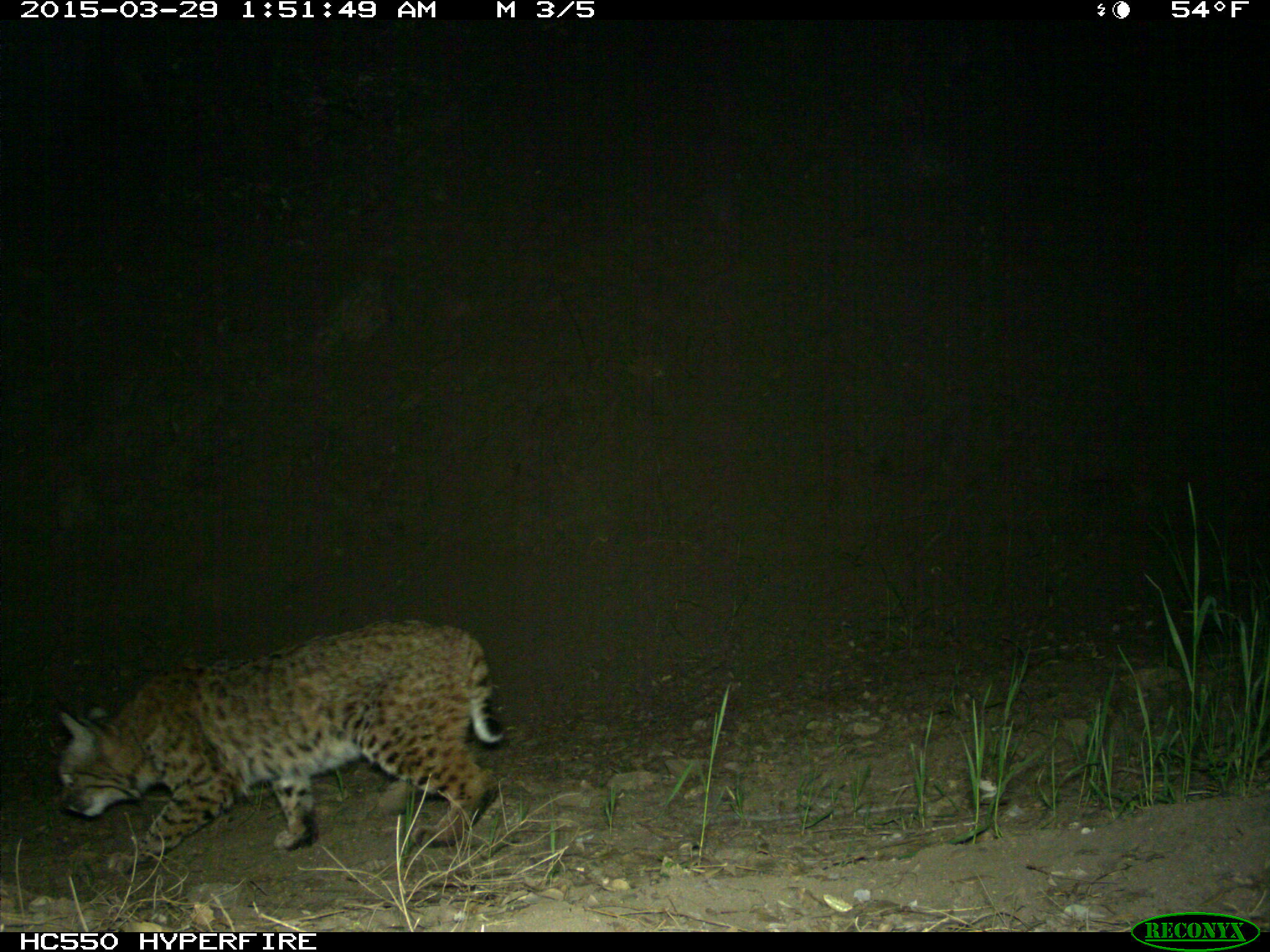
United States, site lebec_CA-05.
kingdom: Animalia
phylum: Chordata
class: Mammalia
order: Carnivora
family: Felidae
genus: Lynx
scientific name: Lynx rufus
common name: bobcat